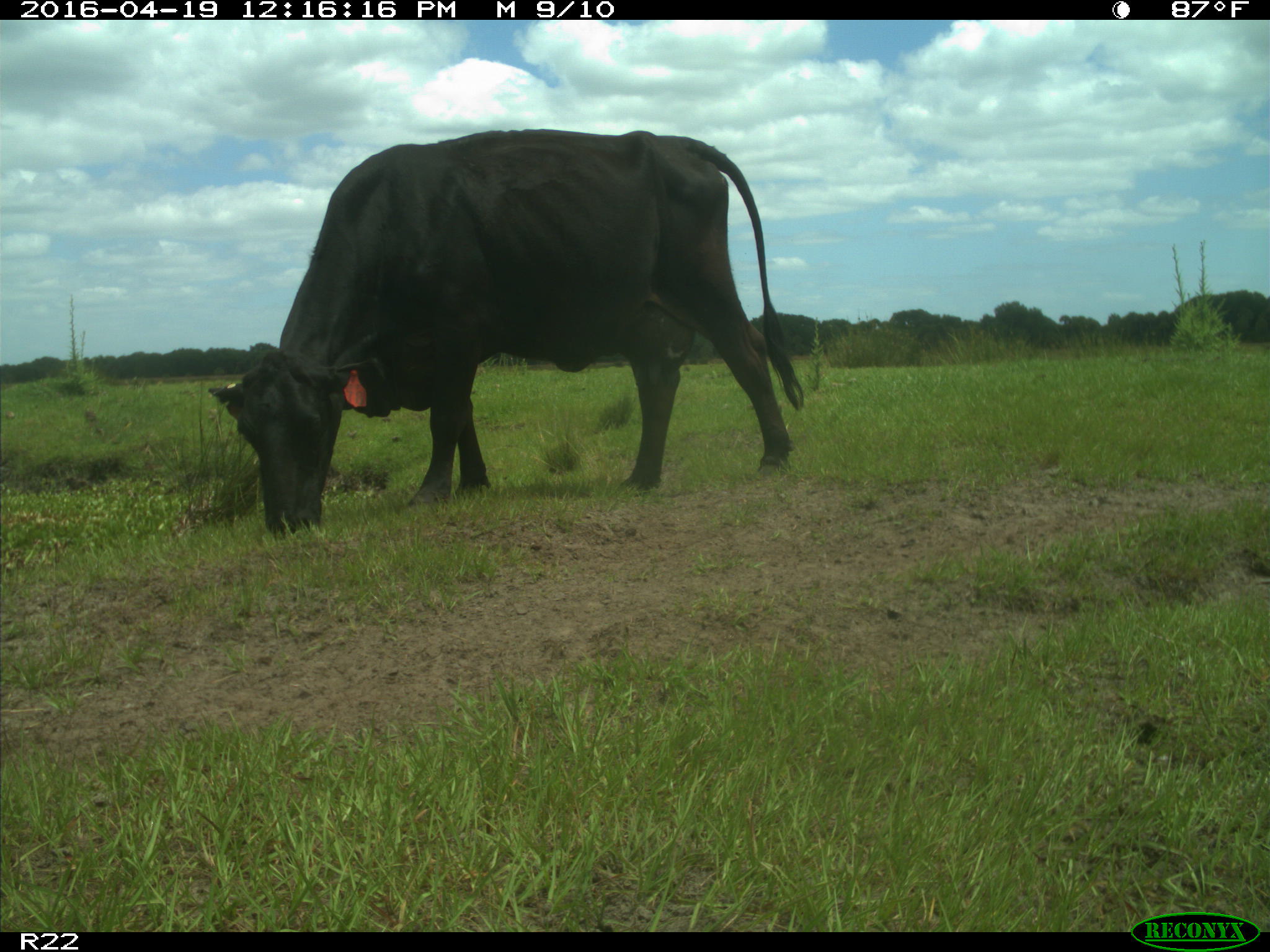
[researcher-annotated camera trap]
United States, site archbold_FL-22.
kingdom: Animalia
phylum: Chordata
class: Mammalia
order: Artiodactyla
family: Bovidae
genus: Bos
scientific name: Bos taurus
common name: domestic cow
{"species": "Bos taurus (domestic cow)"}